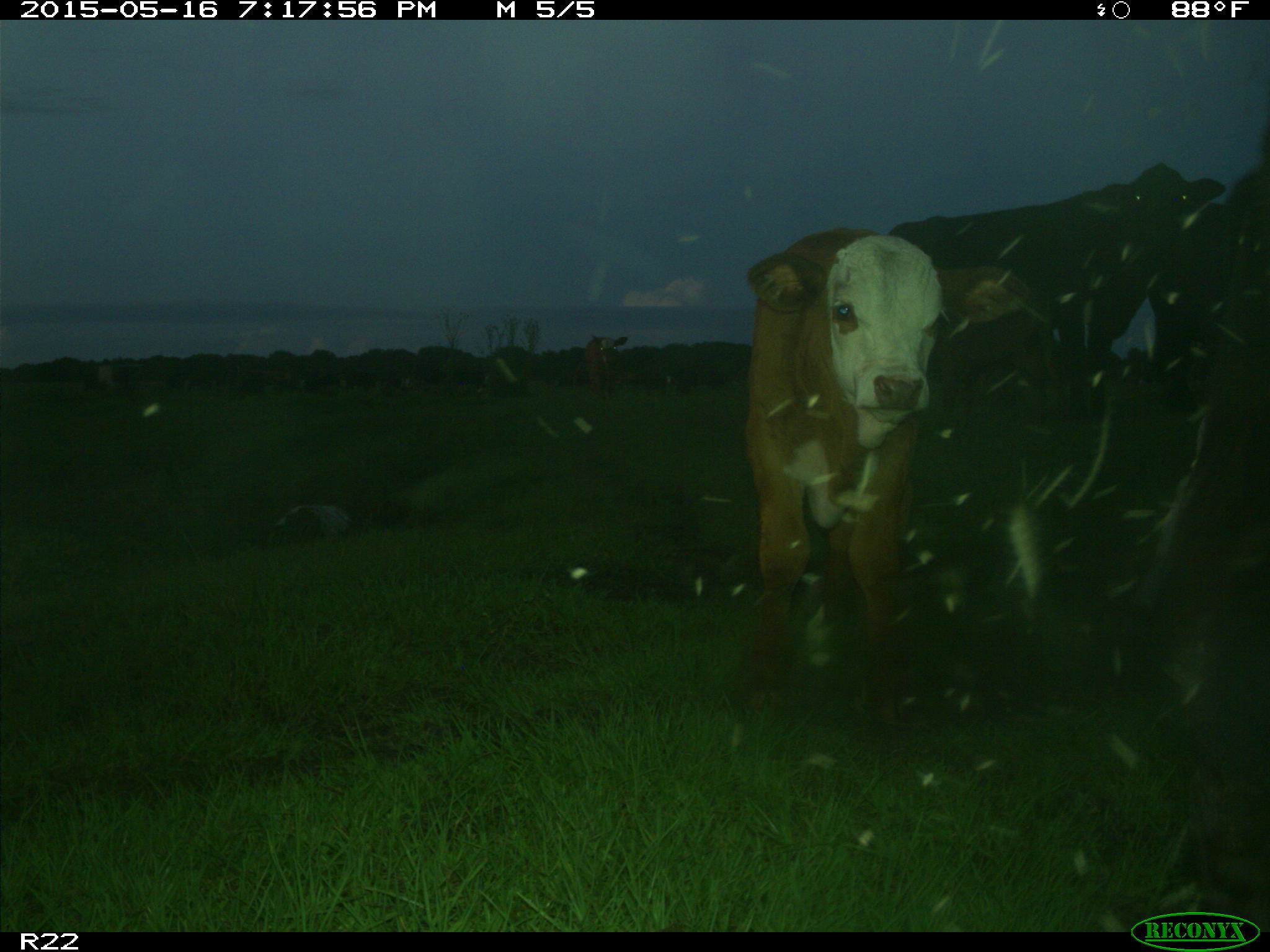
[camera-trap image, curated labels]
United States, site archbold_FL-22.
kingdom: Animalia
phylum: Chordata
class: Mammalia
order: Artiodactyla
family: Bovidae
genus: Bos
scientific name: Bos taurus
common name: domestic cow